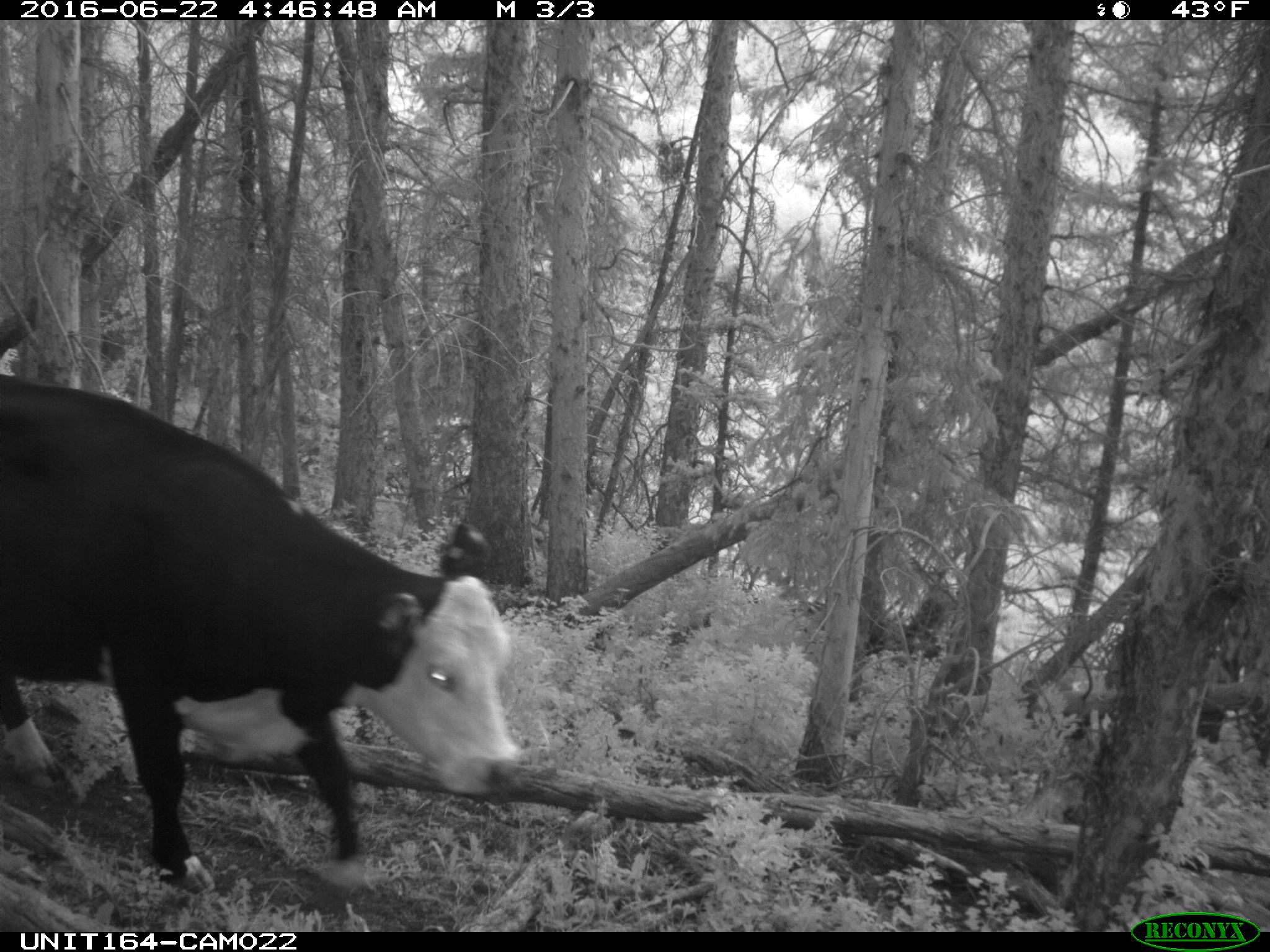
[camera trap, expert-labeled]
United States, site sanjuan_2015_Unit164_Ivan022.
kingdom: Animalia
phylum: Chordata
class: Mammalia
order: Artiodactyla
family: Bovidae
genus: Bos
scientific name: Bos taurus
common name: domestic cow